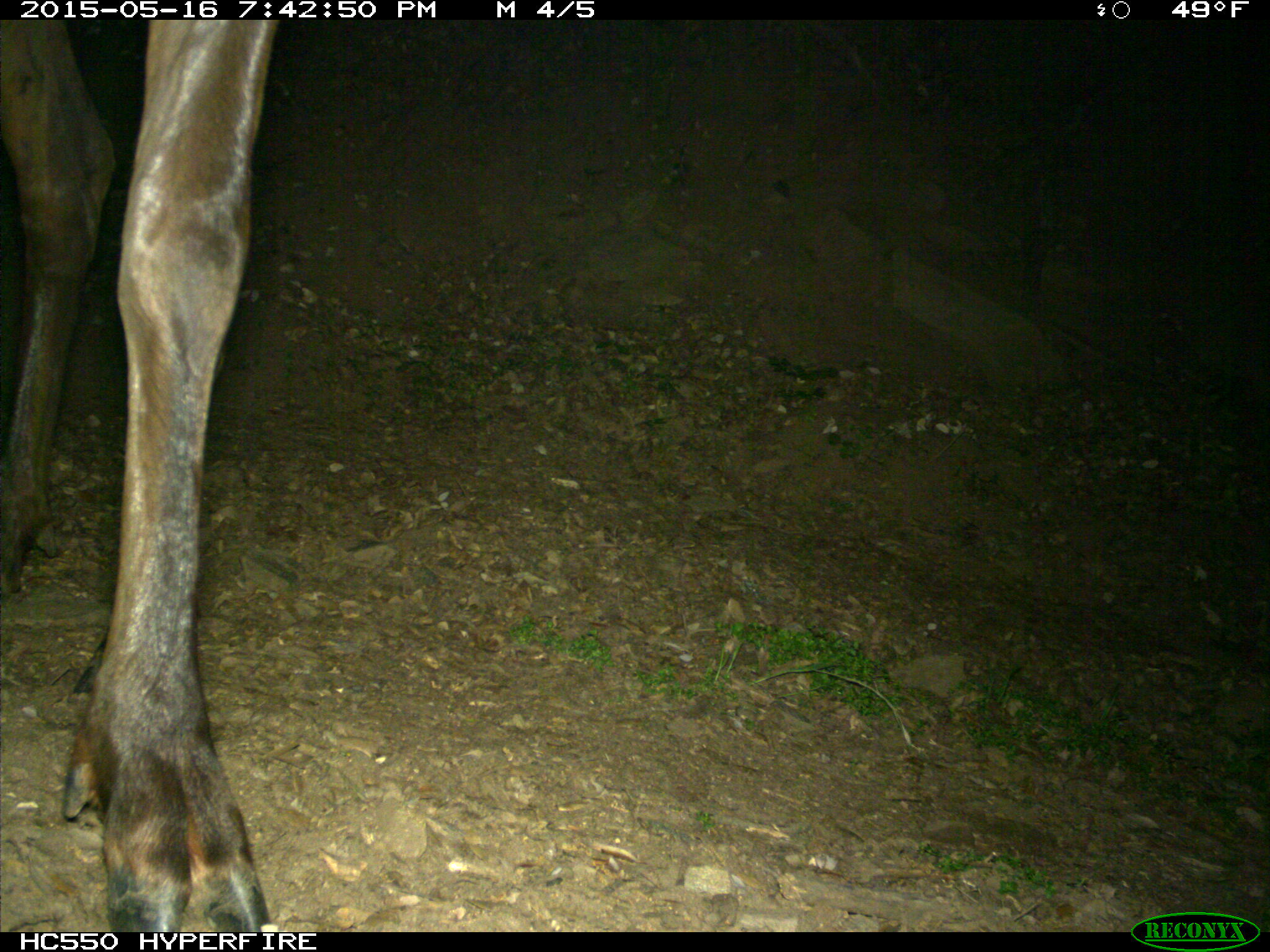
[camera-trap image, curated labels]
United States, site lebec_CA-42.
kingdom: Animalia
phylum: Chordata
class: Mammalia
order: Artiodactyla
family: Cervidae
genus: Cervus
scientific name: Cervus canadensis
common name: elk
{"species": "Cervus canadensis (elk)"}